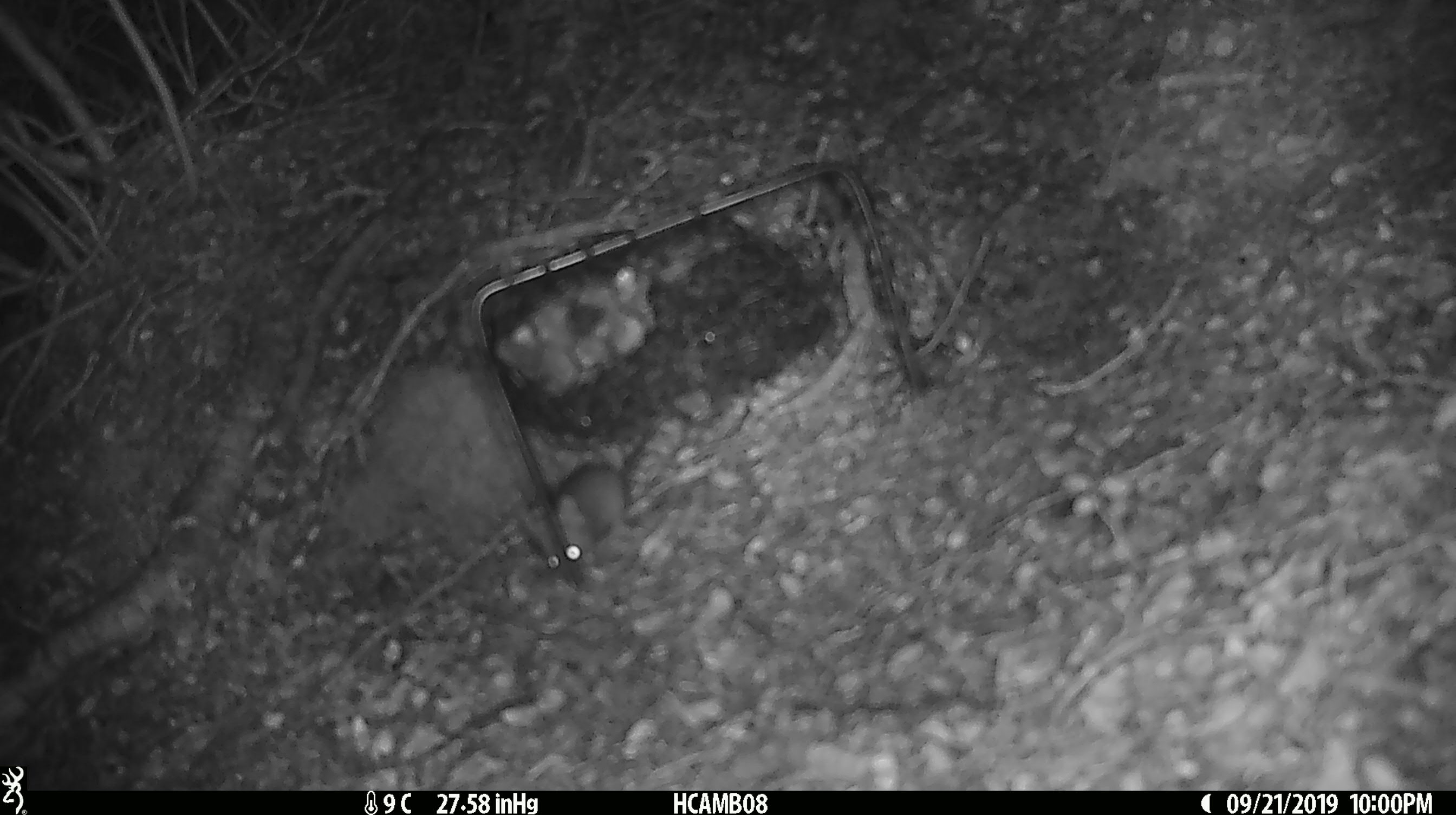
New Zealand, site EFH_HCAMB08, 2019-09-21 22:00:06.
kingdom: Animalia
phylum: Chordata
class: Mammalia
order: Rodentia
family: Muridae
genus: Mus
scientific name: Mus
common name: mouse